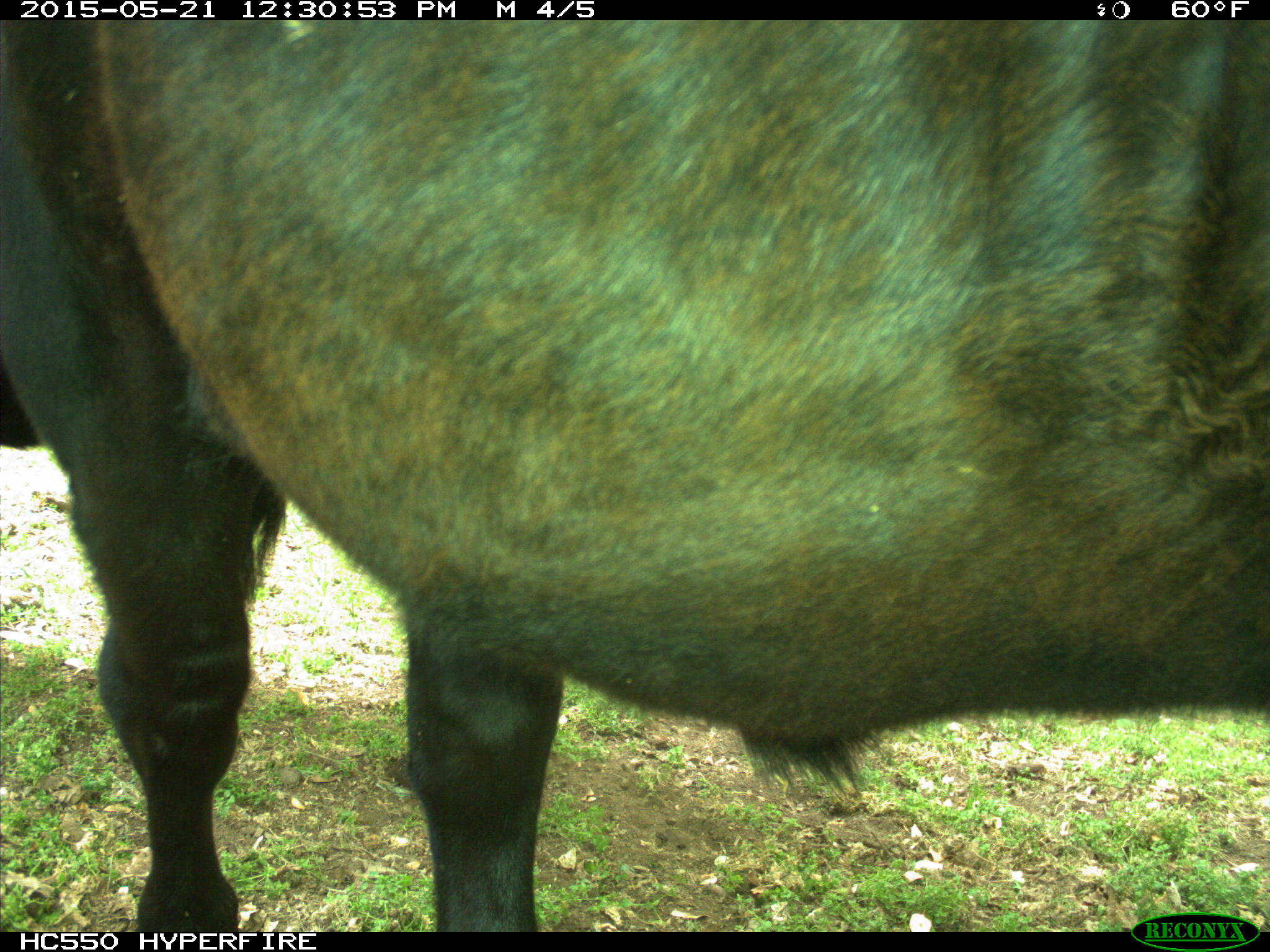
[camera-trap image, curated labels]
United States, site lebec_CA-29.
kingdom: Animalia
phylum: Chordata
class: Mammalia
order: Artiodactyla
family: Bovidae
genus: Bos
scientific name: Bos taurus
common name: domestic cow